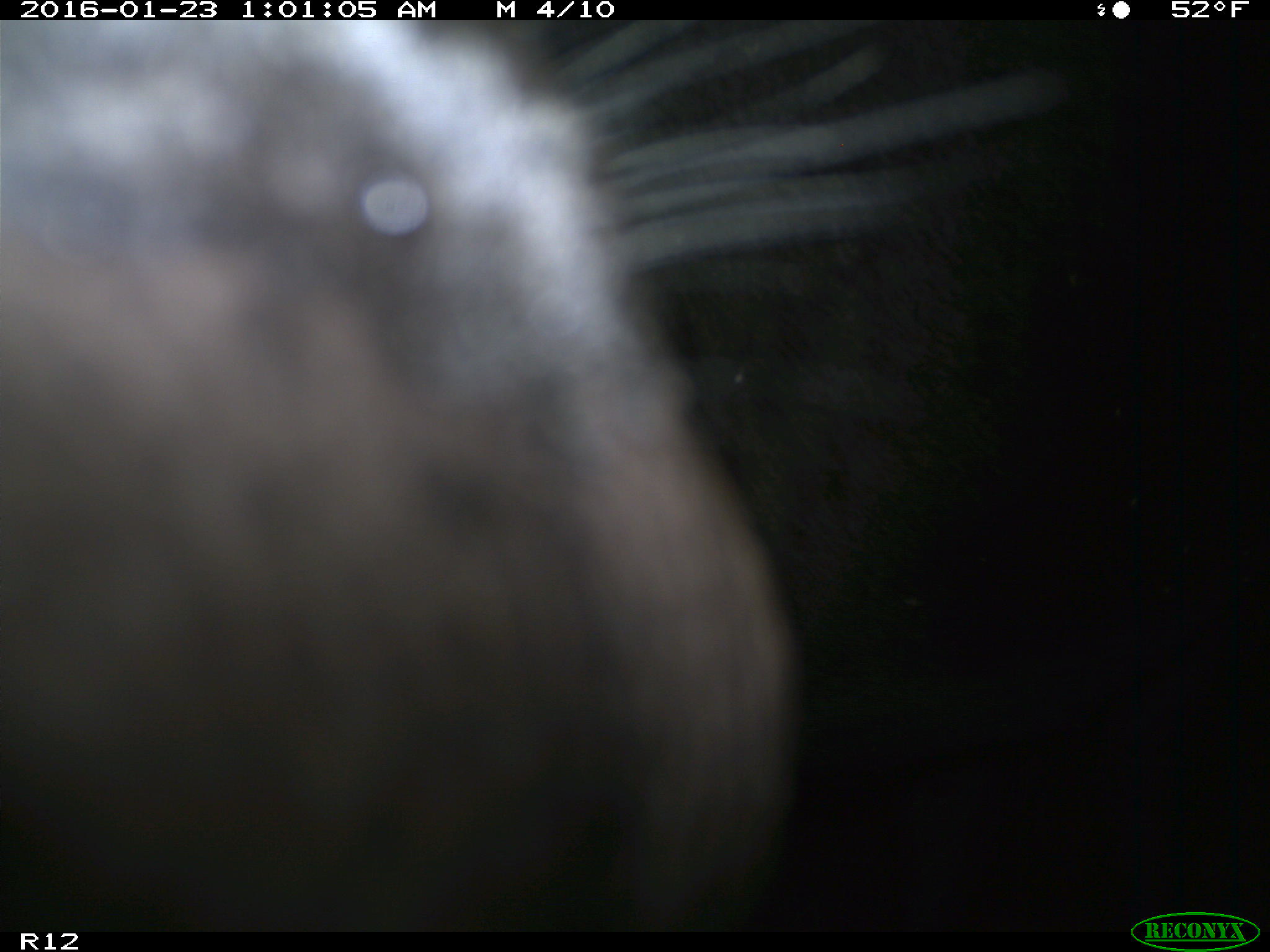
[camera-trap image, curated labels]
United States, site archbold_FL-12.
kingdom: Animalia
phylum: Chordata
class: Mammalia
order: Artiodactyla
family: Bovidae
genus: Bos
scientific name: Bos taurus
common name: domestic cow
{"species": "Bos taurus (domestic cow)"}